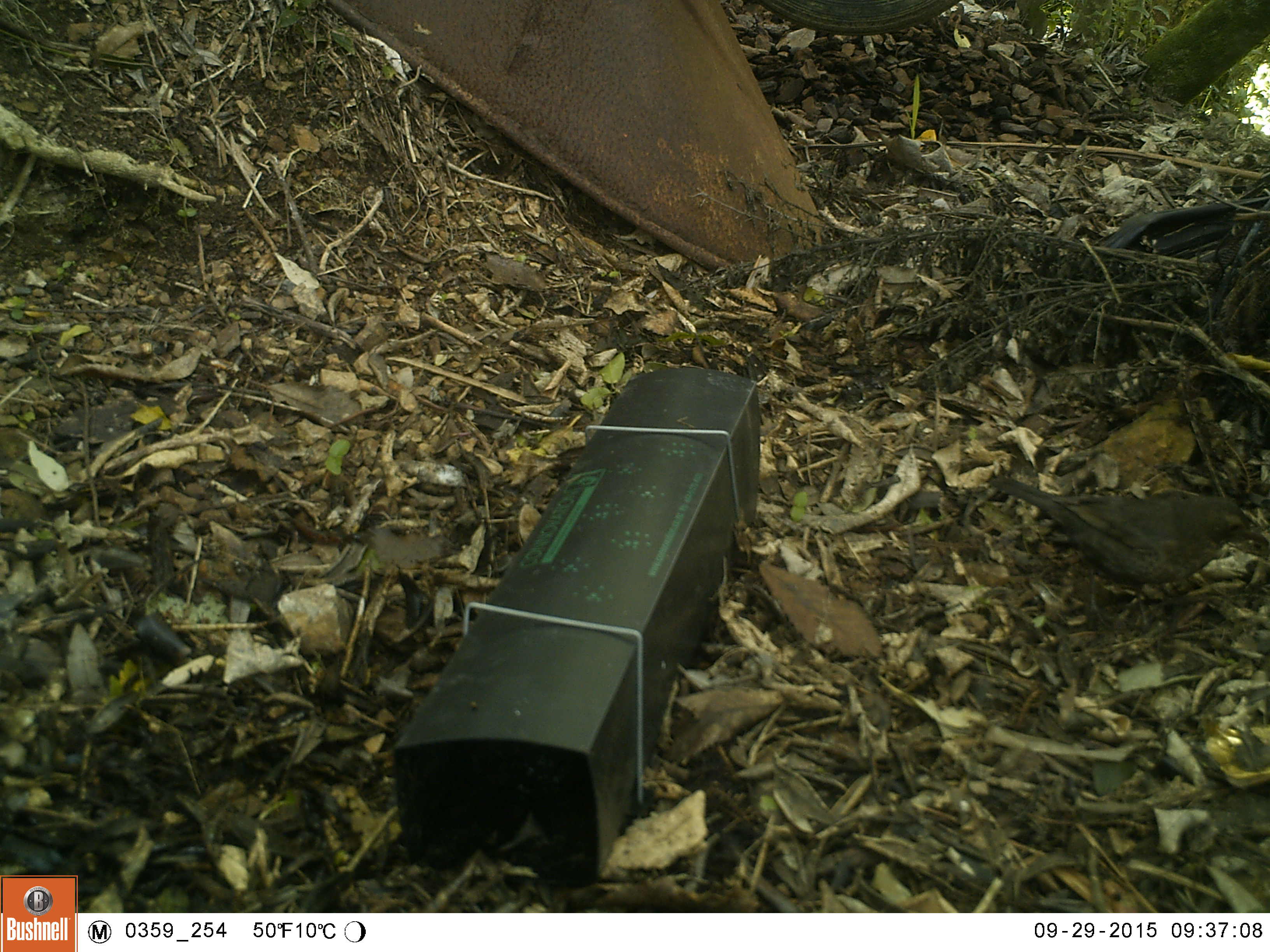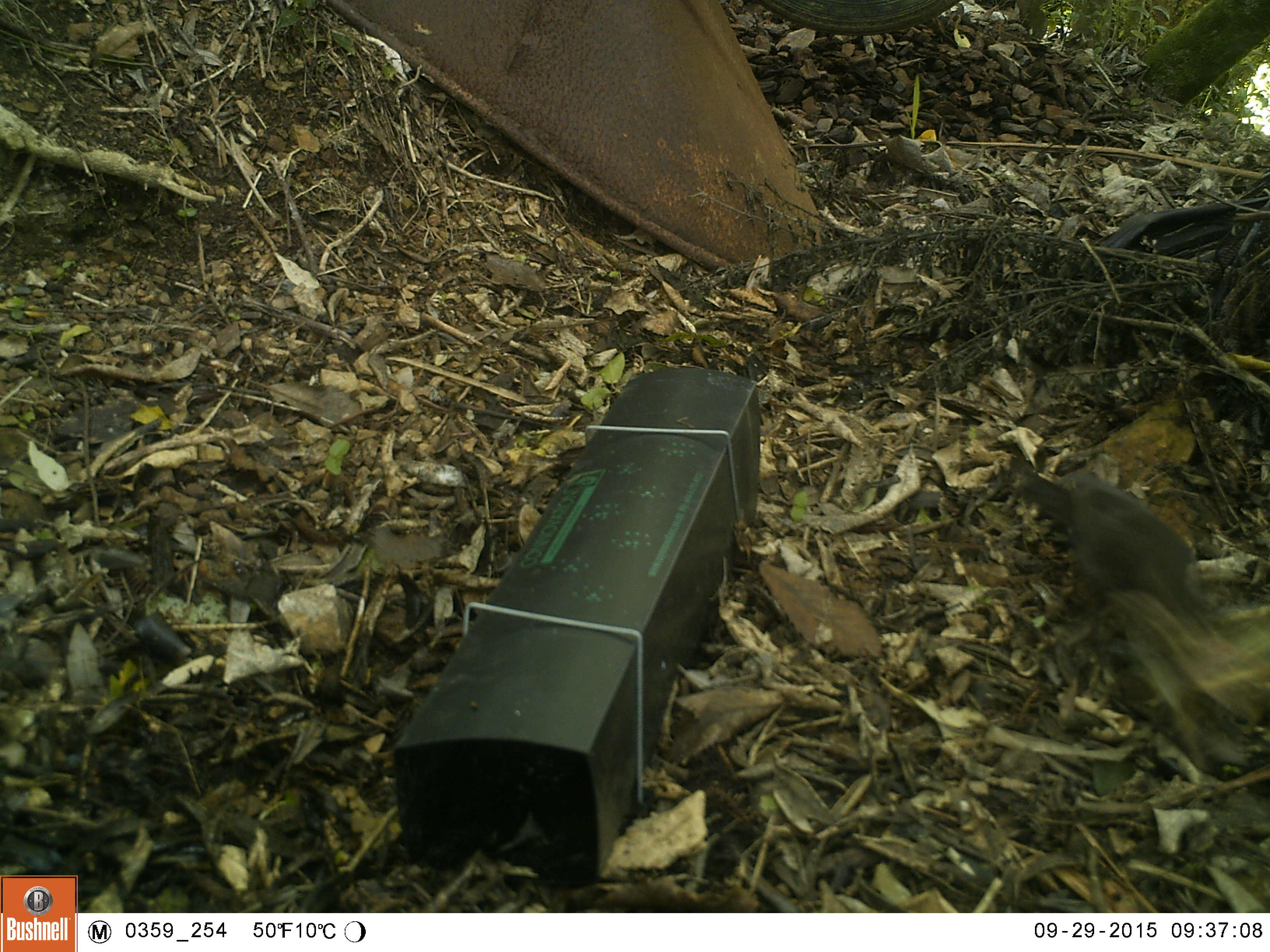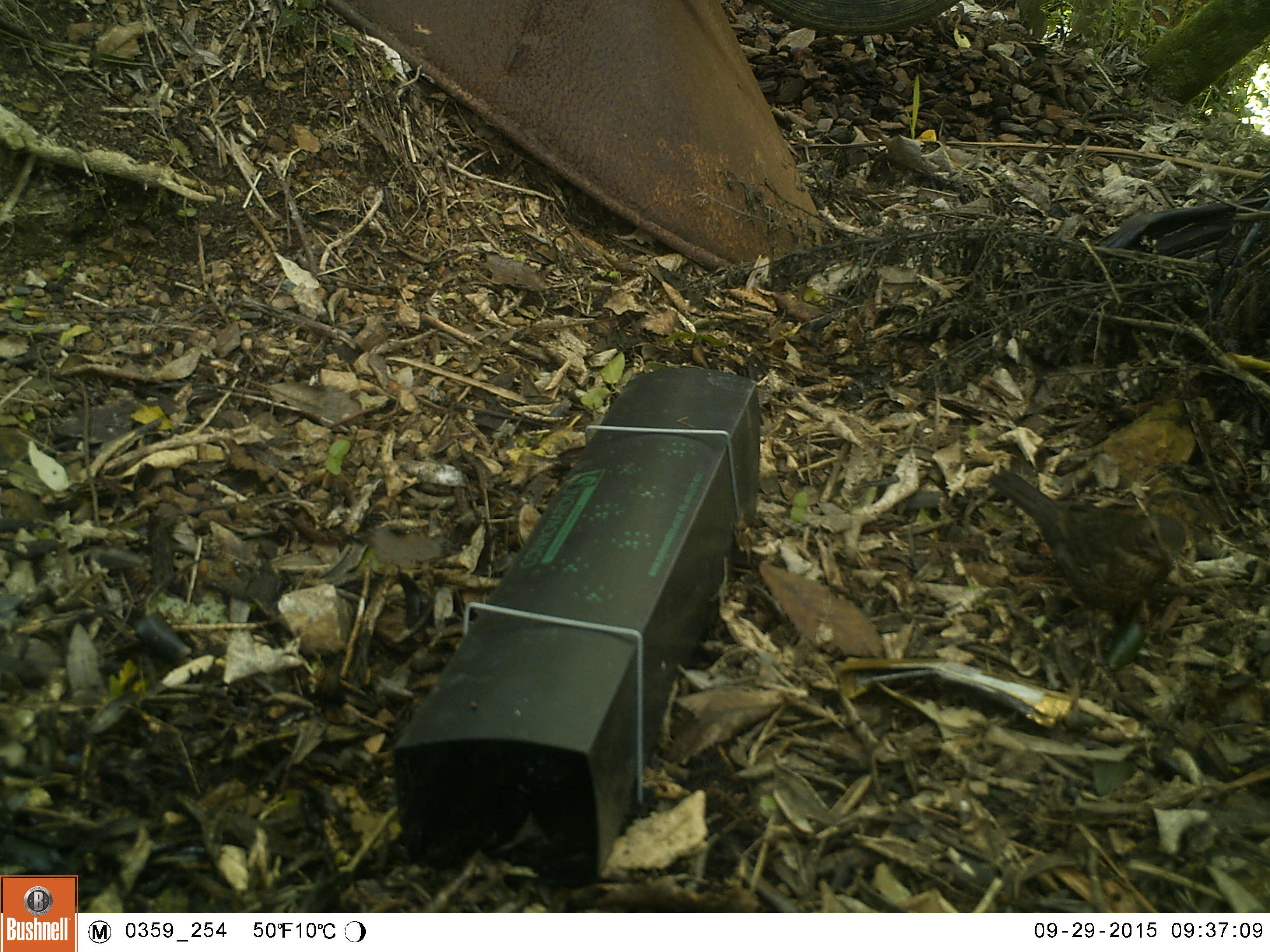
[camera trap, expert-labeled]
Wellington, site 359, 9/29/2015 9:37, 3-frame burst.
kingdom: Animalia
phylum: Chordata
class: Aves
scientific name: Aves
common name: bird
Bird (Aves).